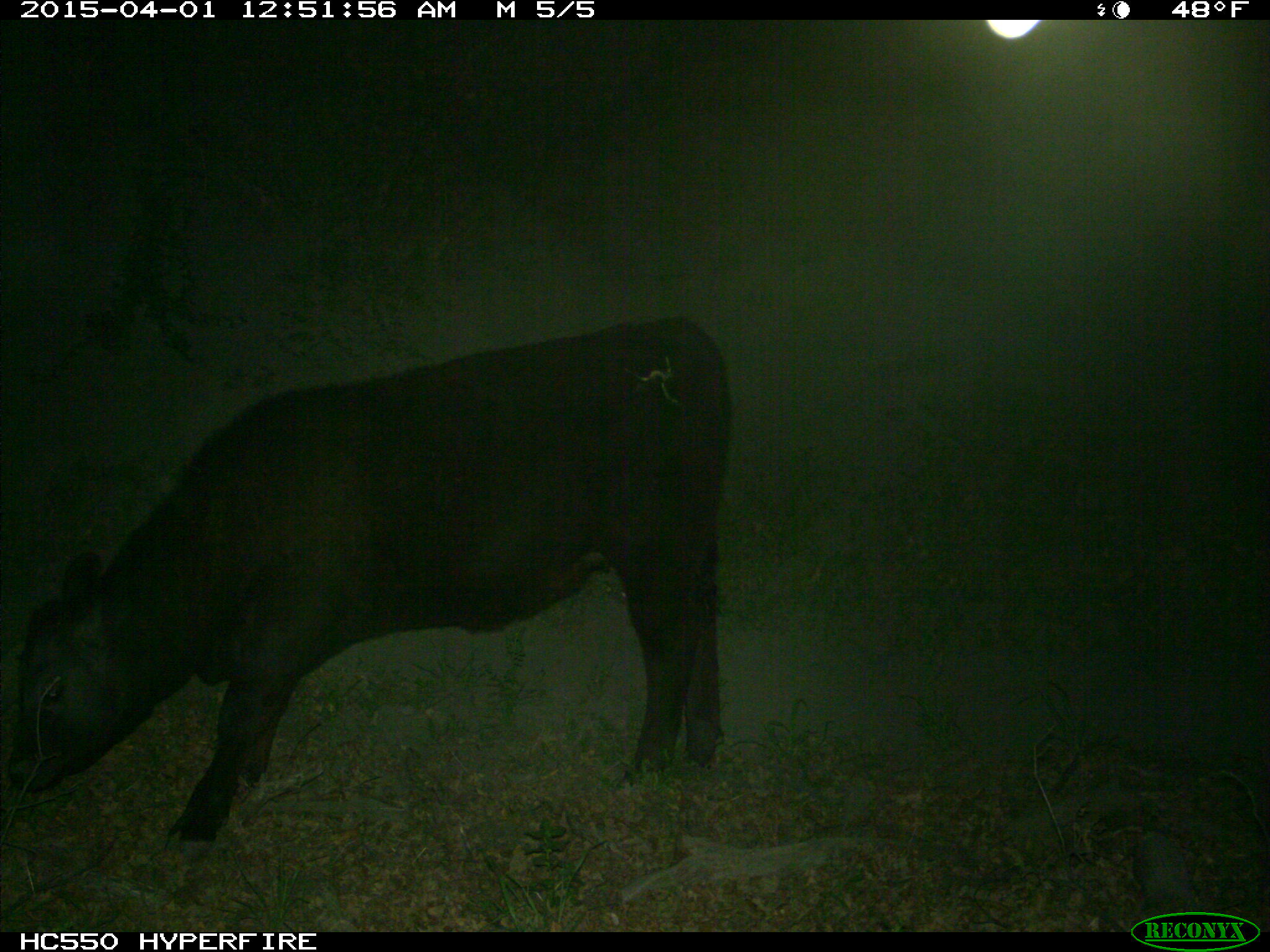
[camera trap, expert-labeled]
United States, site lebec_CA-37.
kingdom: Animalia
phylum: Chordata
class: Mammalia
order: Artiodactyla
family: Bovidae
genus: Bos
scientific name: Bos taurus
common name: domestic cow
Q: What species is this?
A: Bos taurus (domestic cow).